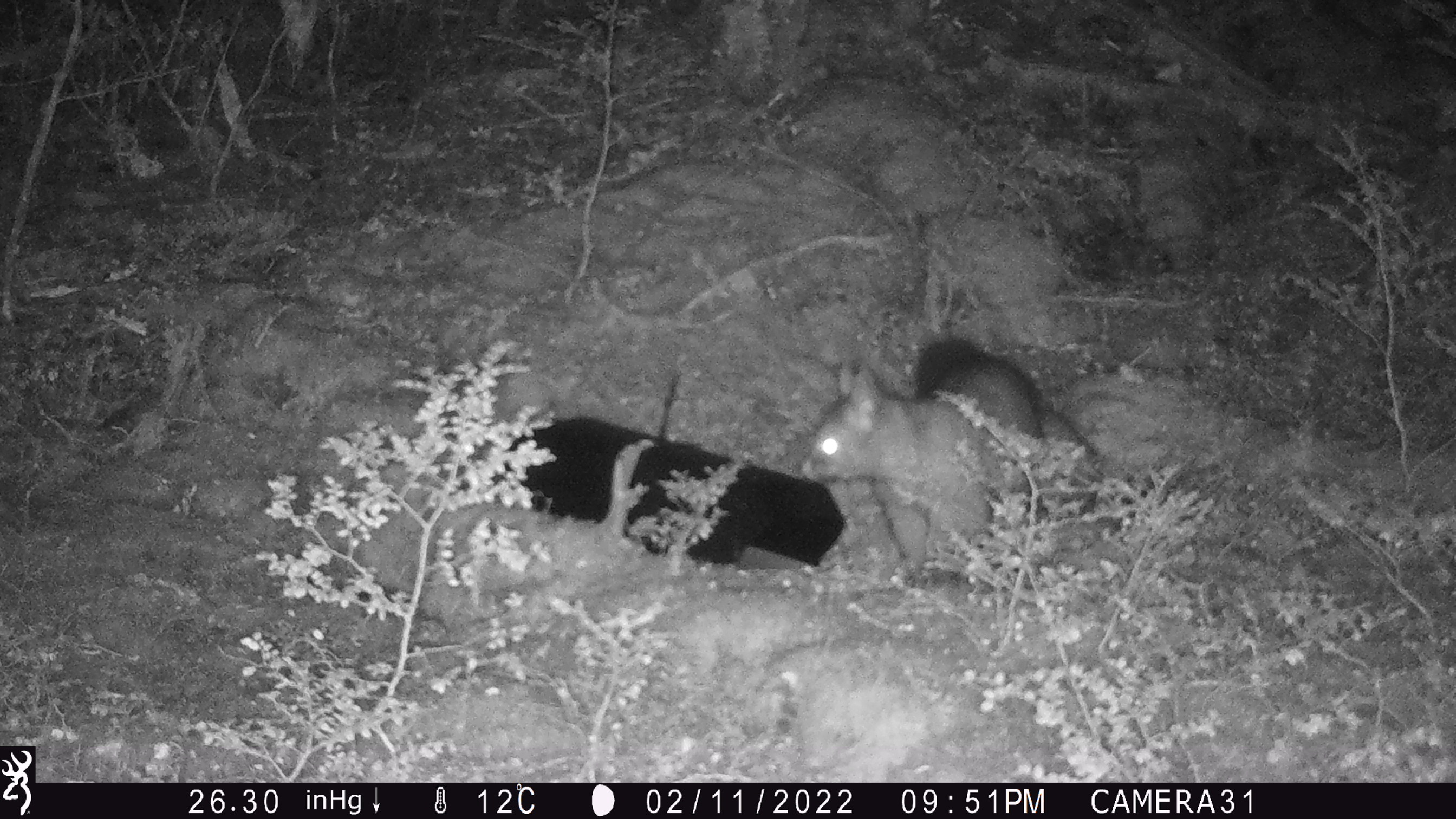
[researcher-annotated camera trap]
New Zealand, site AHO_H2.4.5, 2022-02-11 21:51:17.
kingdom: Animalia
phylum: Chordata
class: Mammalia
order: Diprotodontia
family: Phalangeridae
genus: Trichosurus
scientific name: Trichosurus vulpecula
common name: common brushtail possum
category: possum